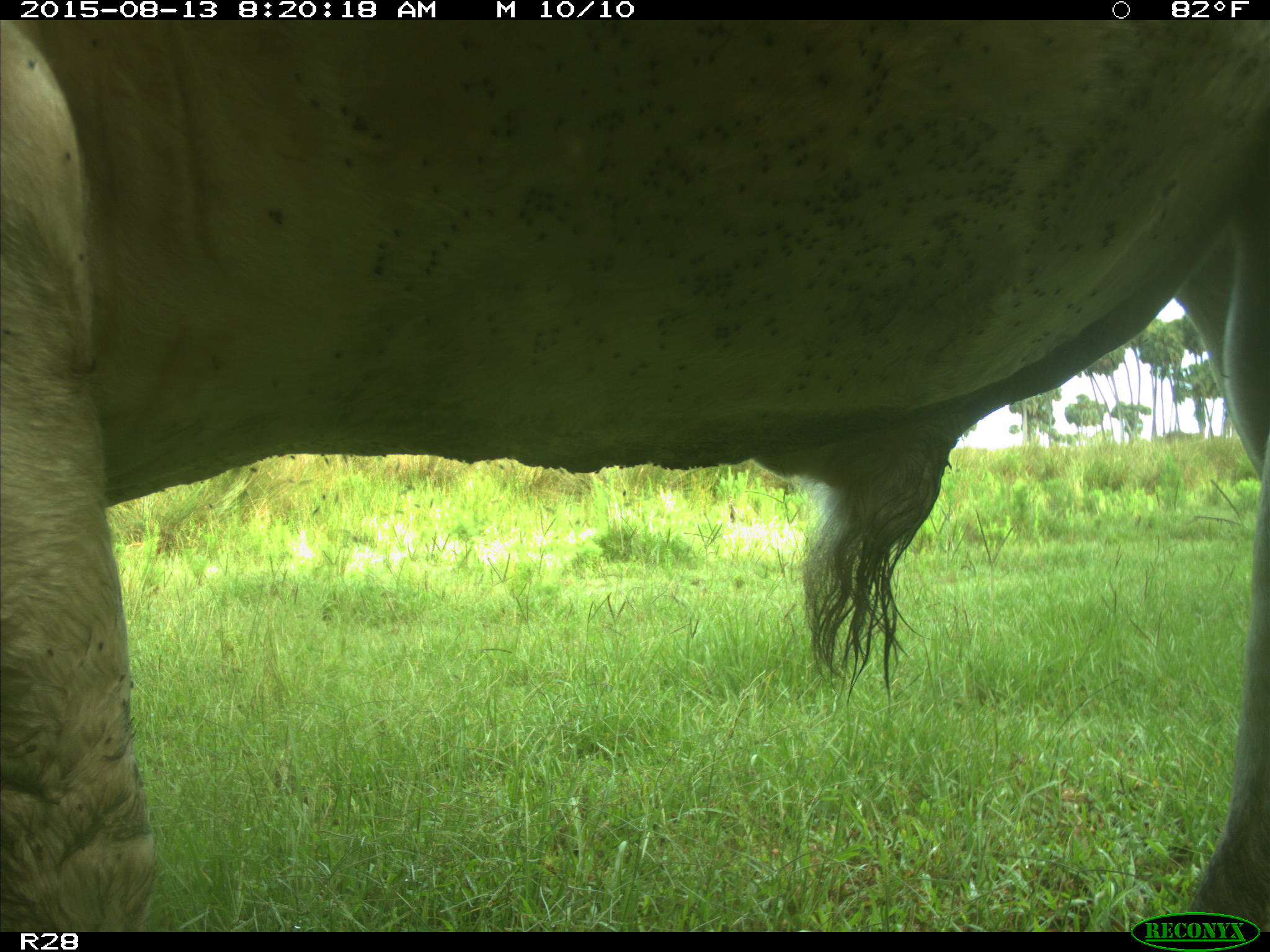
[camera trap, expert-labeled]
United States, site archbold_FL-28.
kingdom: Animalia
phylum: Chordata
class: Mammalia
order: Artiodactyla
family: Bovidae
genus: Bos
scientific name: Bos taurus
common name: domestic cow